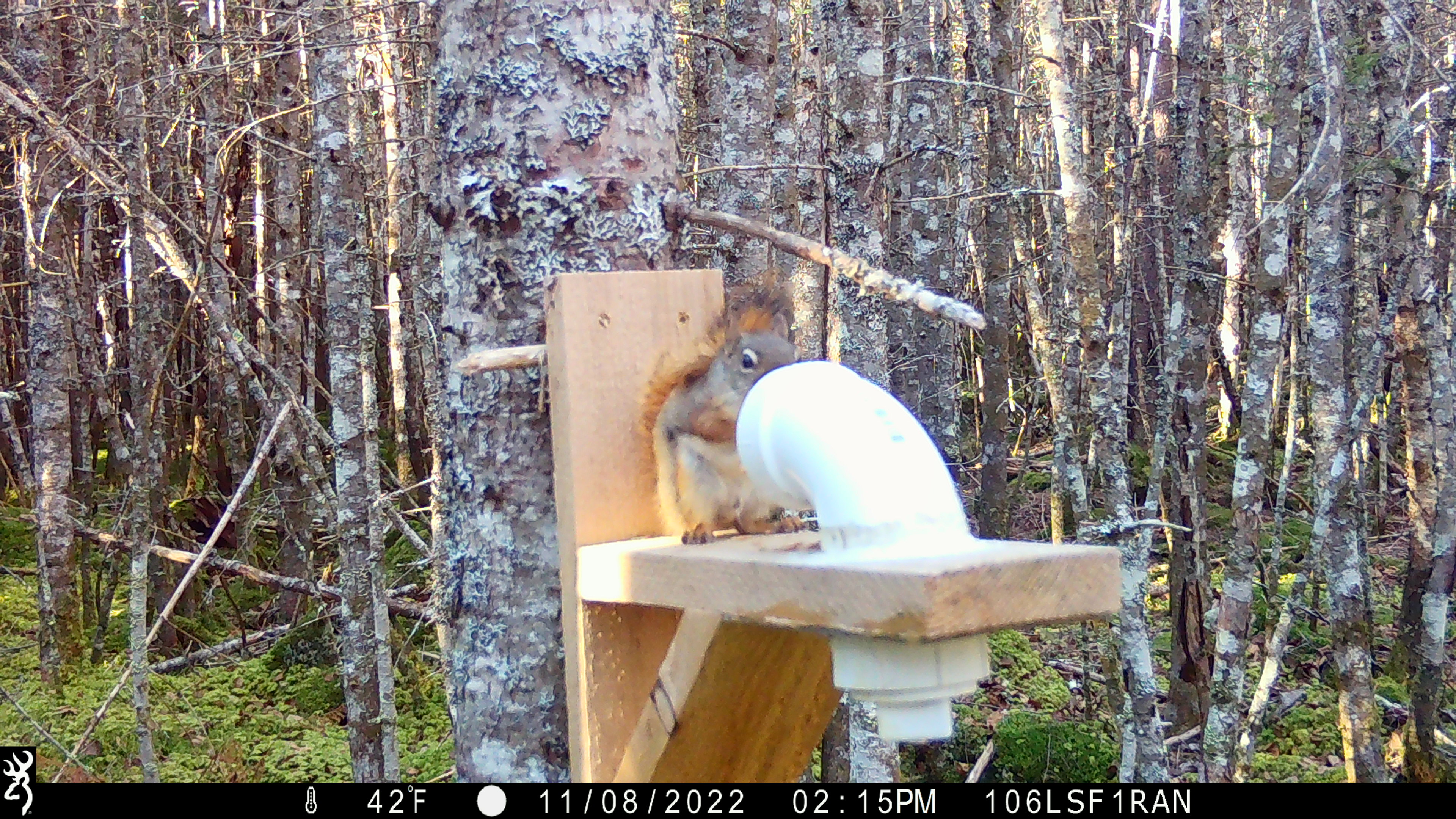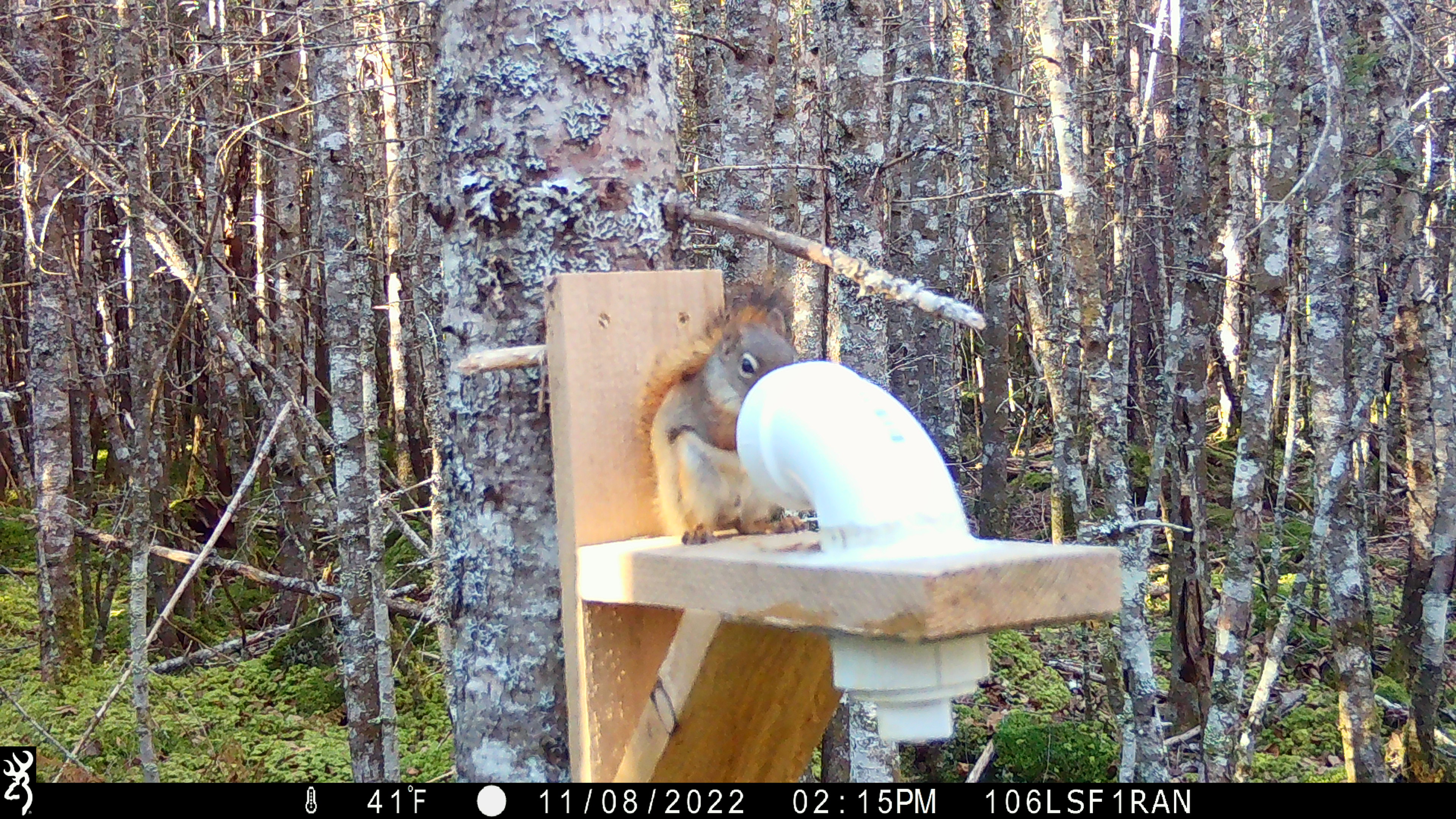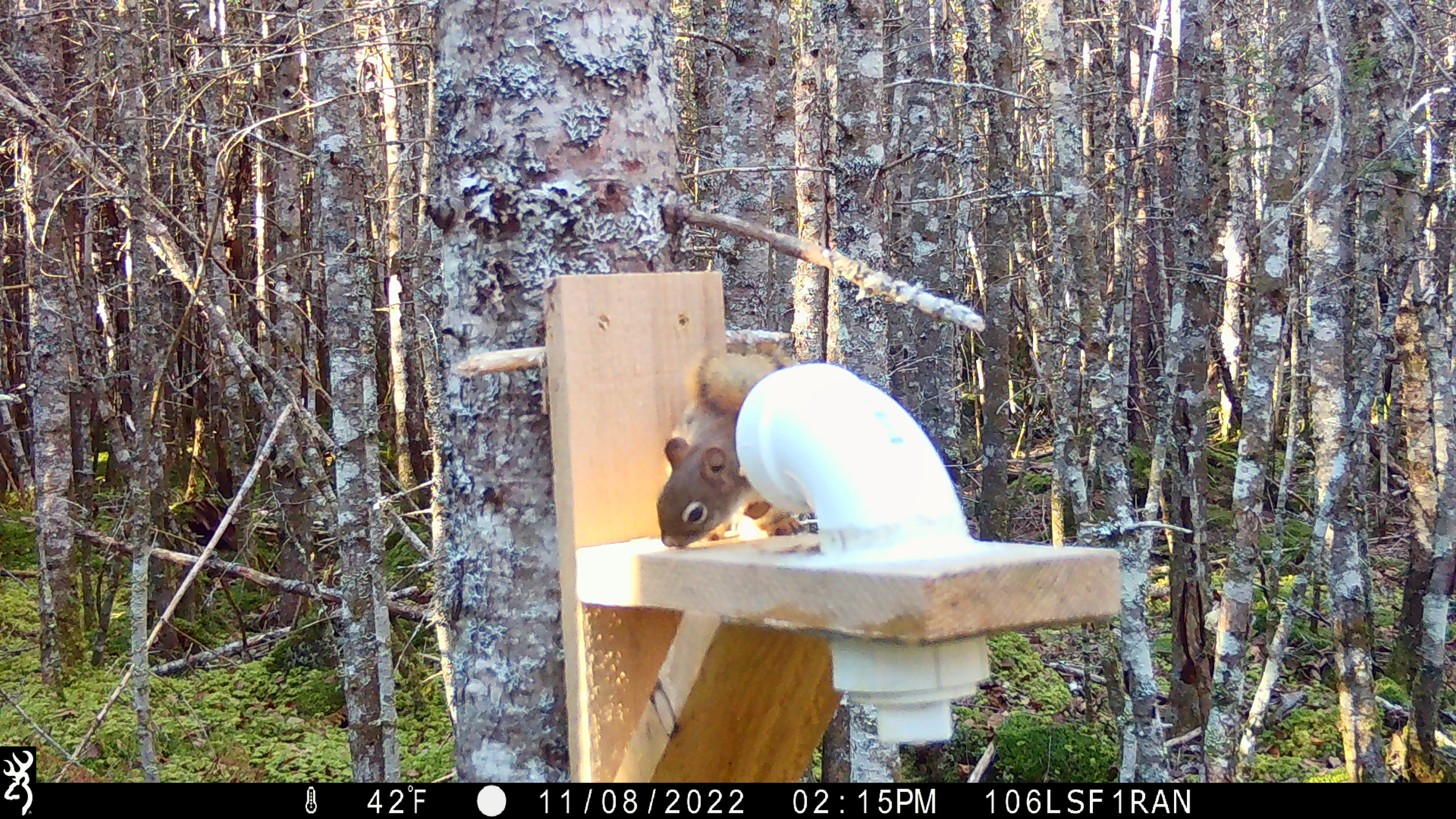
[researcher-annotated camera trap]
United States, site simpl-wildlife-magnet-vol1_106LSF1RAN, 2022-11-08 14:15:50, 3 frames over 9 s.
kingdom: Animalia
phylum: Chordata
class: Mammalia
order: Rodentia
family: Sciuridae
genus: Tamiasciurus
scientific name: Tamiasciurus hudsonicus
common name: red squirrel